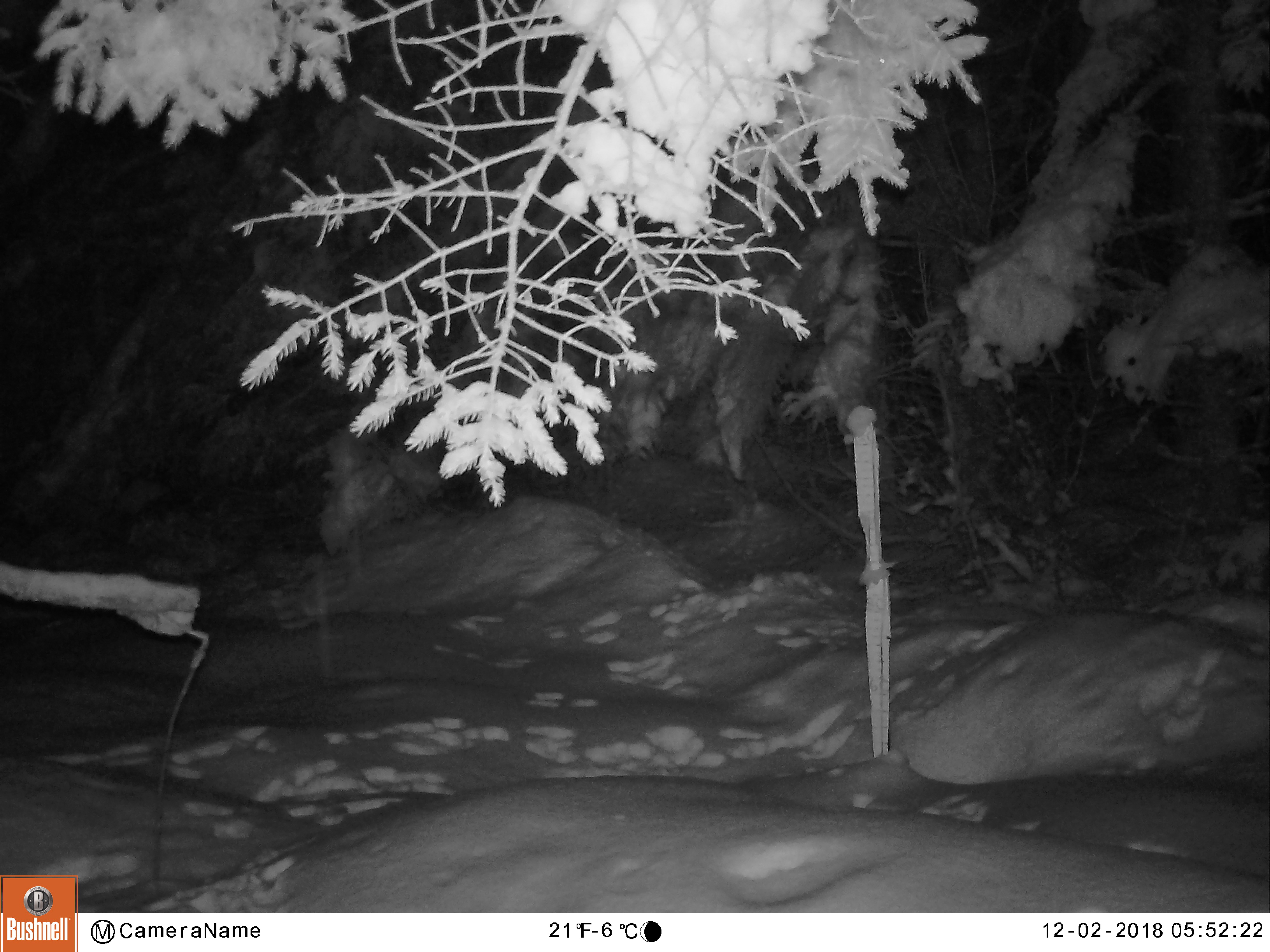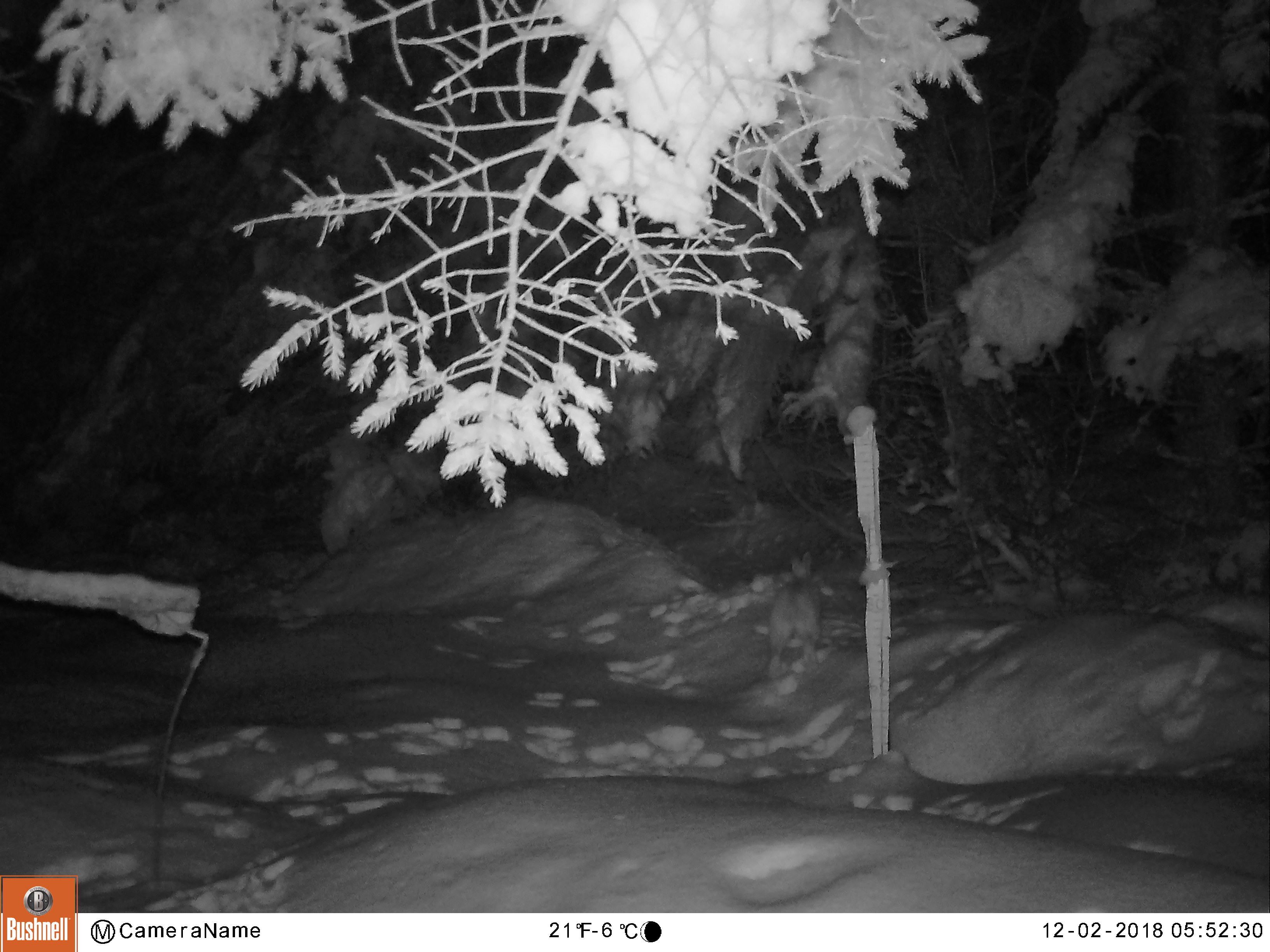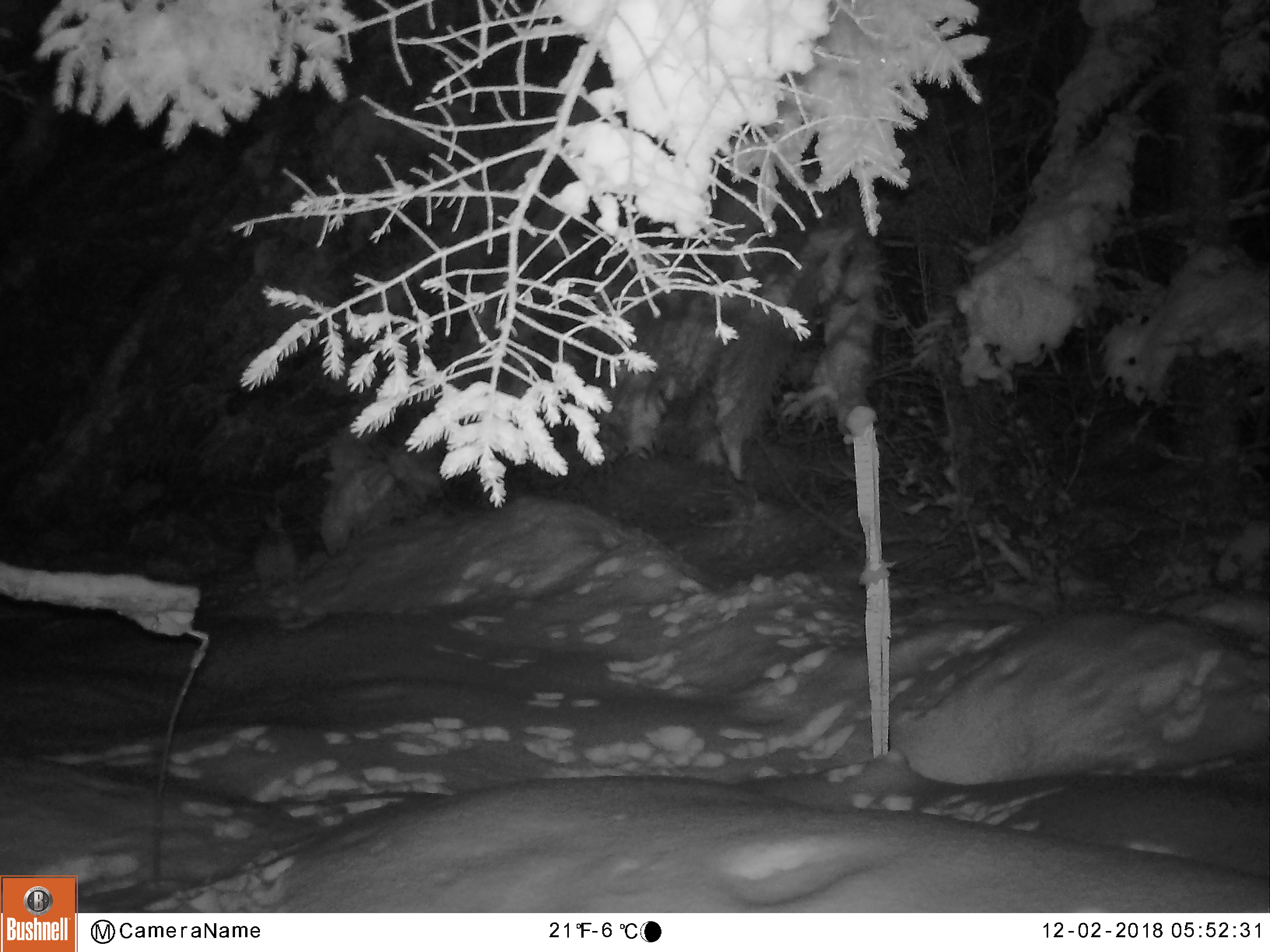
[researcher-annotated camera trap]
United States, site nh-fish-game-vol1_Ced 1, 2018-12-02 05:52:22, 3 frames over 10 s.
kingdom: Animalia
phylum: Chordata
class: Mammalia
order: Lagomorpha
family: Leporidae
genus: Lepus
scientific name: Lepus americanus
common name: snowshoe hare